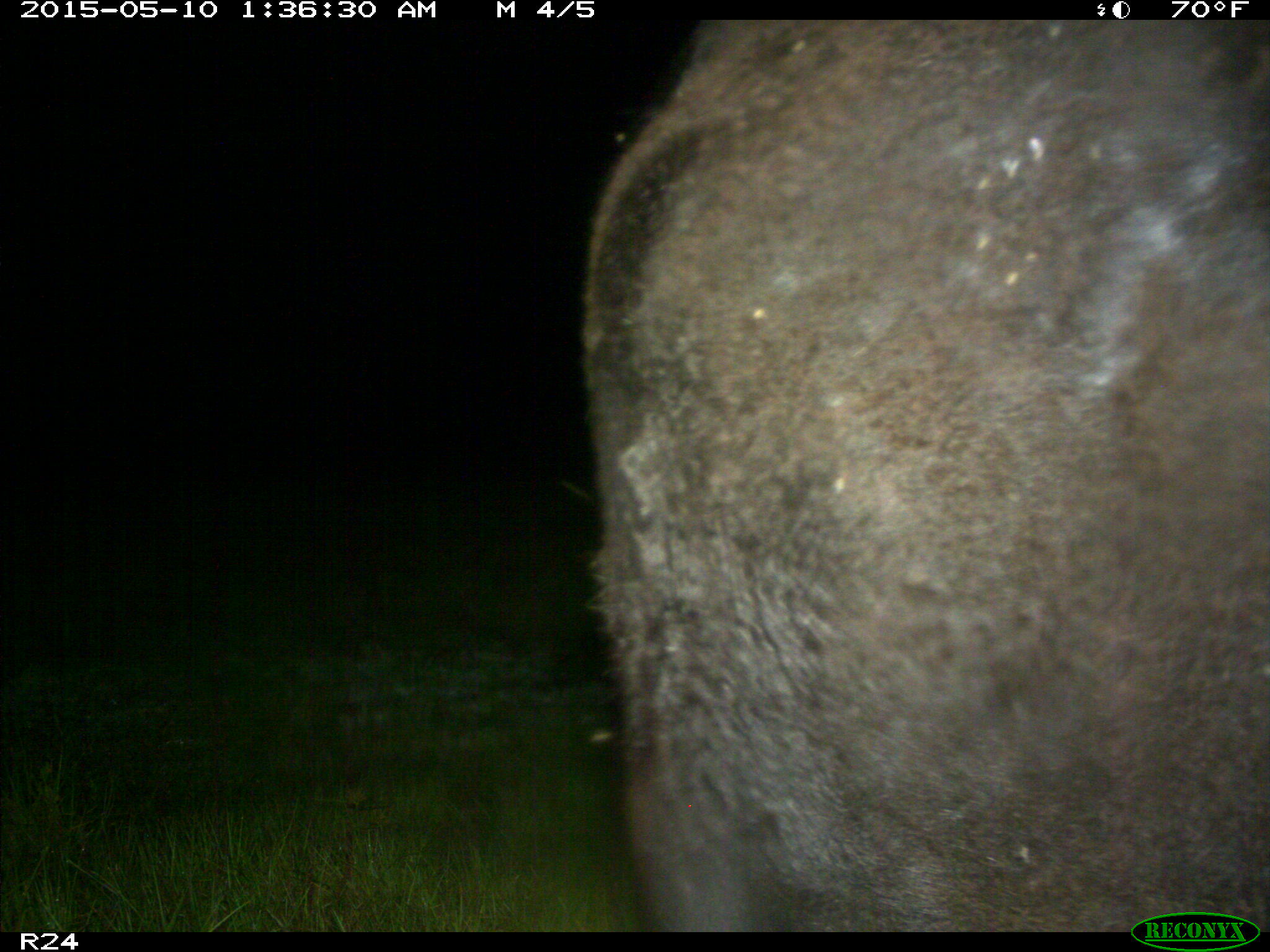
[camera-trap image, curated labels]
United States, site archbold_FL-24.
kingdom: Animalia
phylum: Chordata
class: Mammalia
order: Artiodactyla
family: Bovidae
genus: Bos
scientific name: Bos taurus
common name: domestic cow